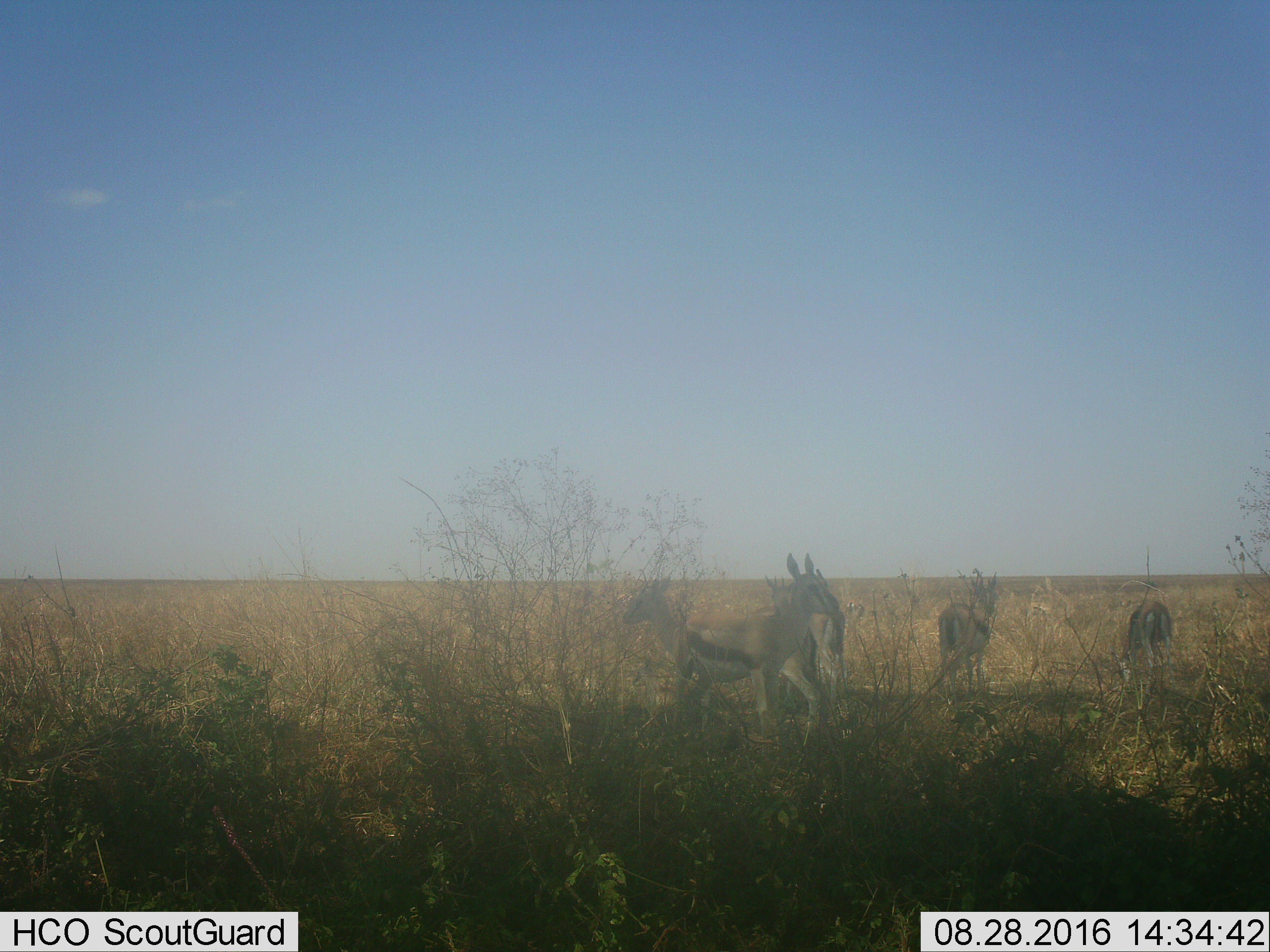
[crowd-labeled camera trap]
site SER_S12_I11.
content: unidentified animal